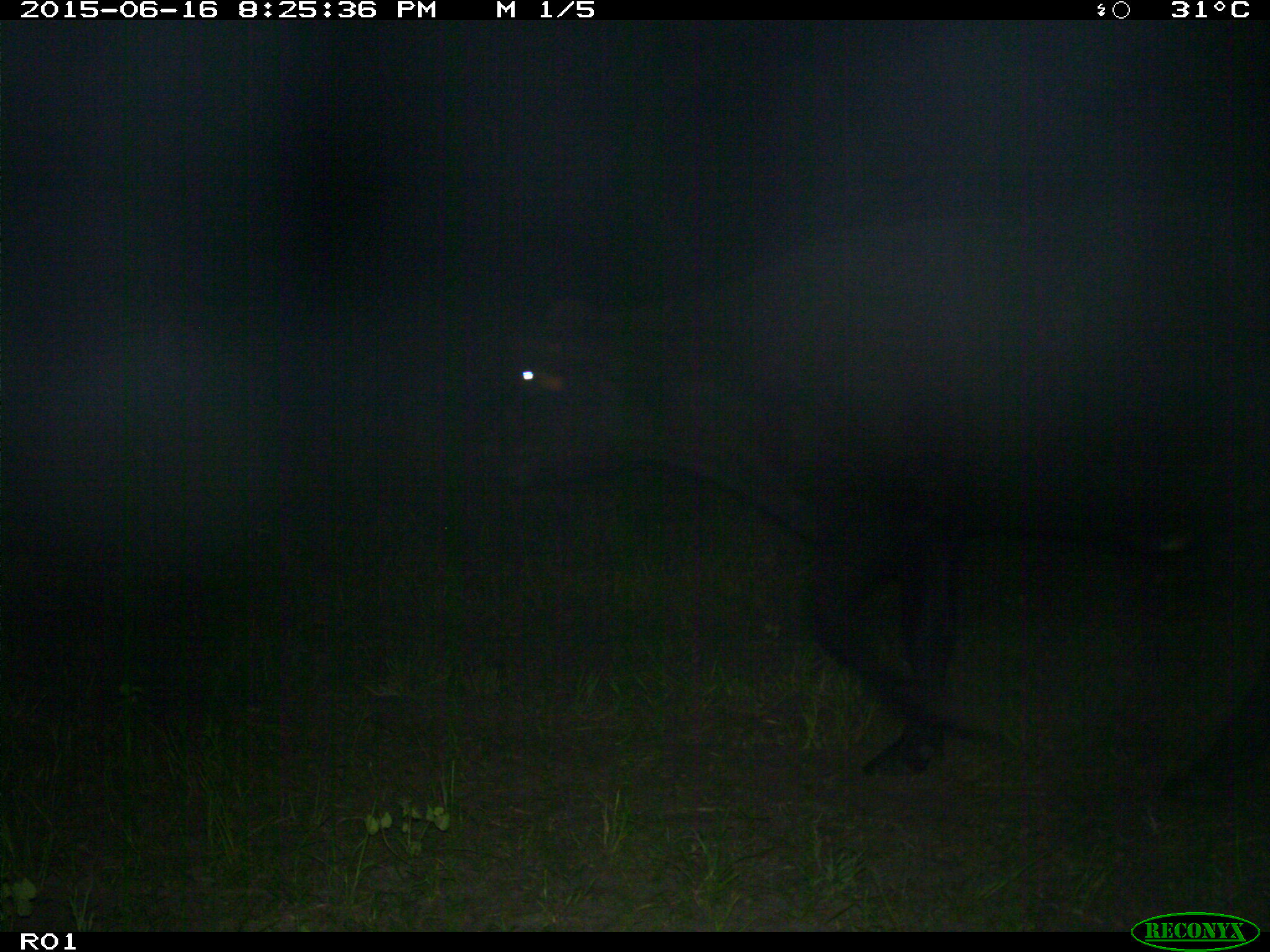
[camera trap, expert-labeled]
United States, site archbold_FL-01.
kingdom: Animalia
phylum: Chordata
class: Mammalia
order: Artiodactyla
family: Bovidae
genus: Bos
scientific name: Bos taurus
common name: domestic cow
Bos taurus (domestic cow).